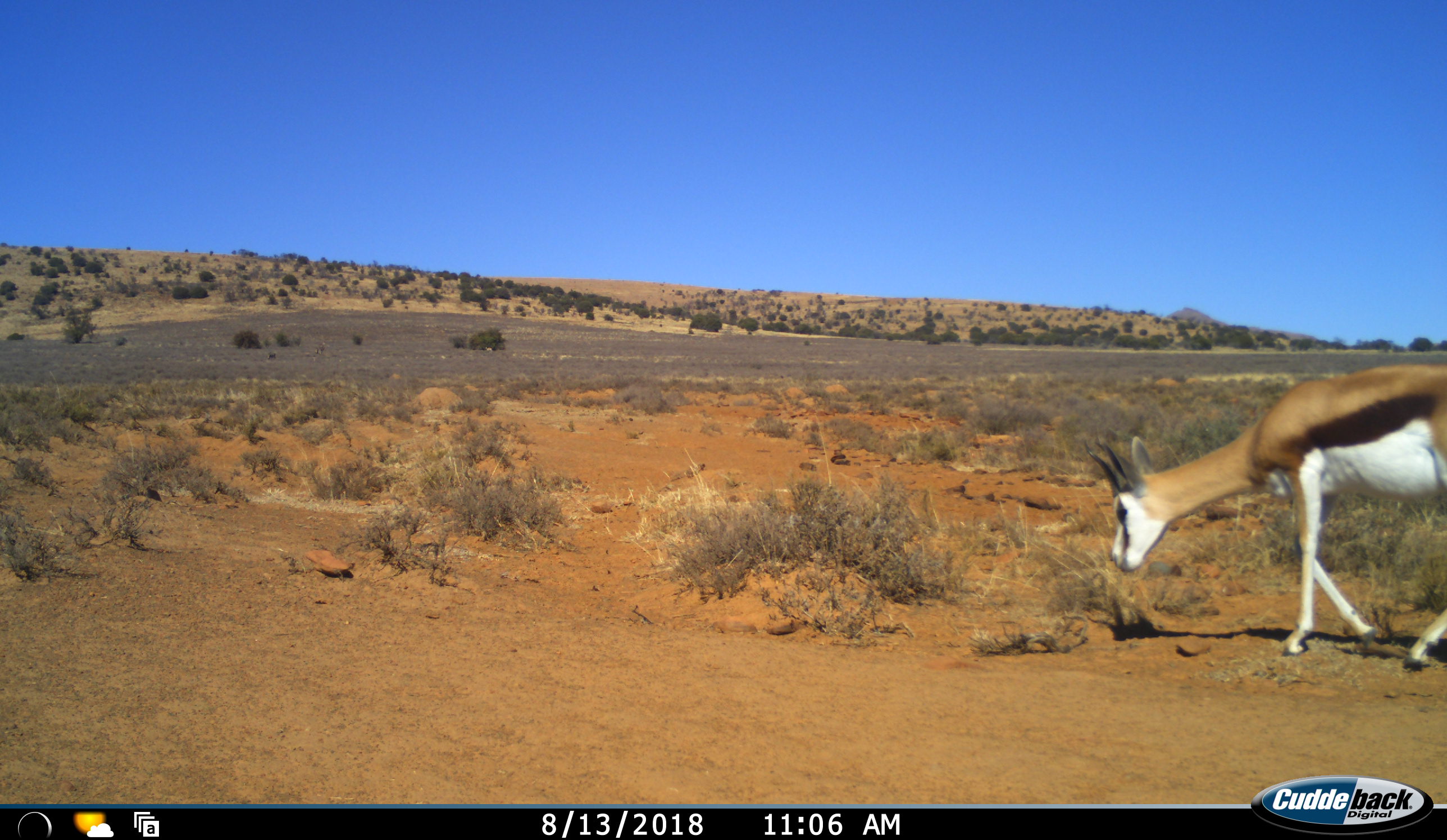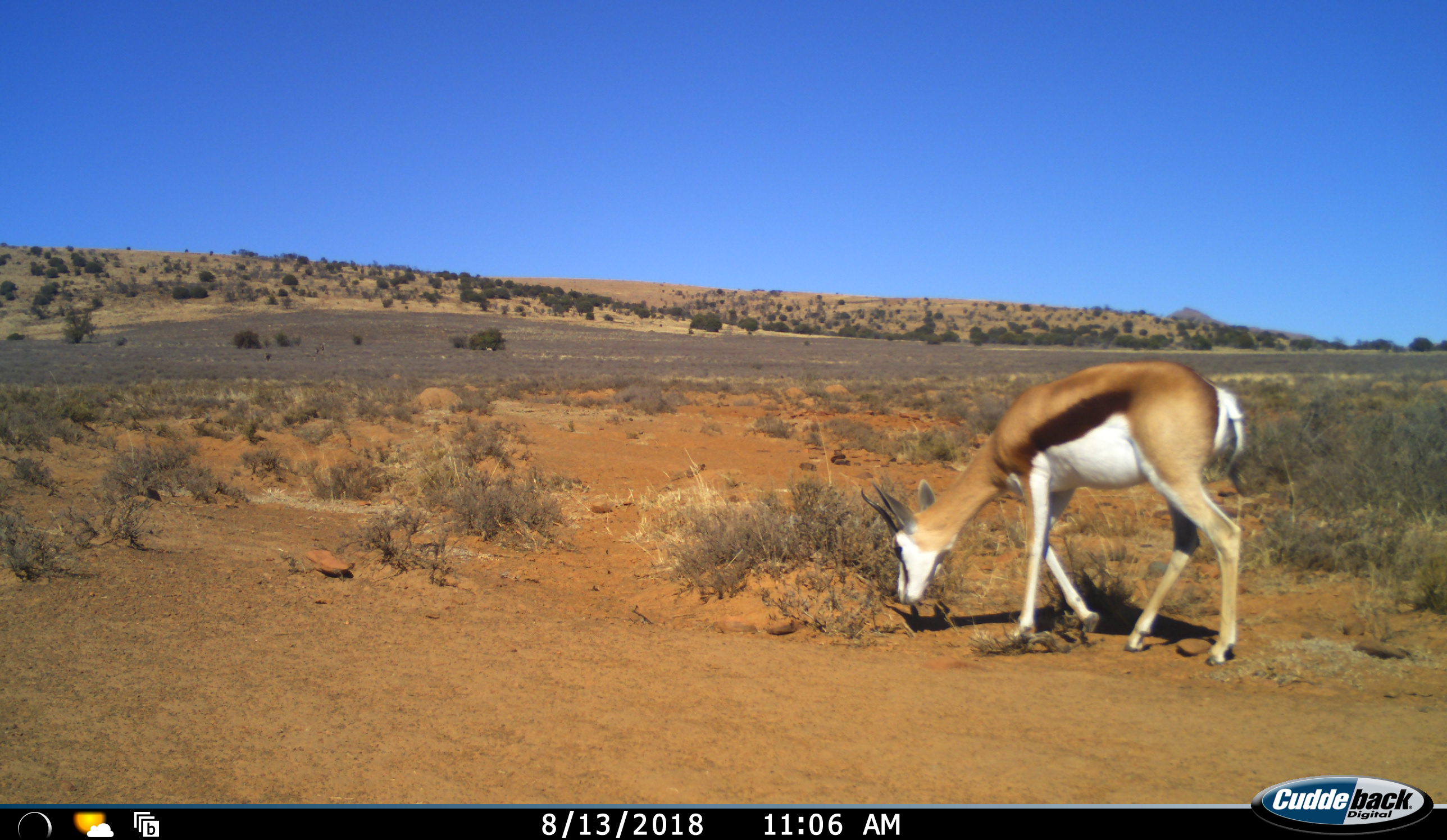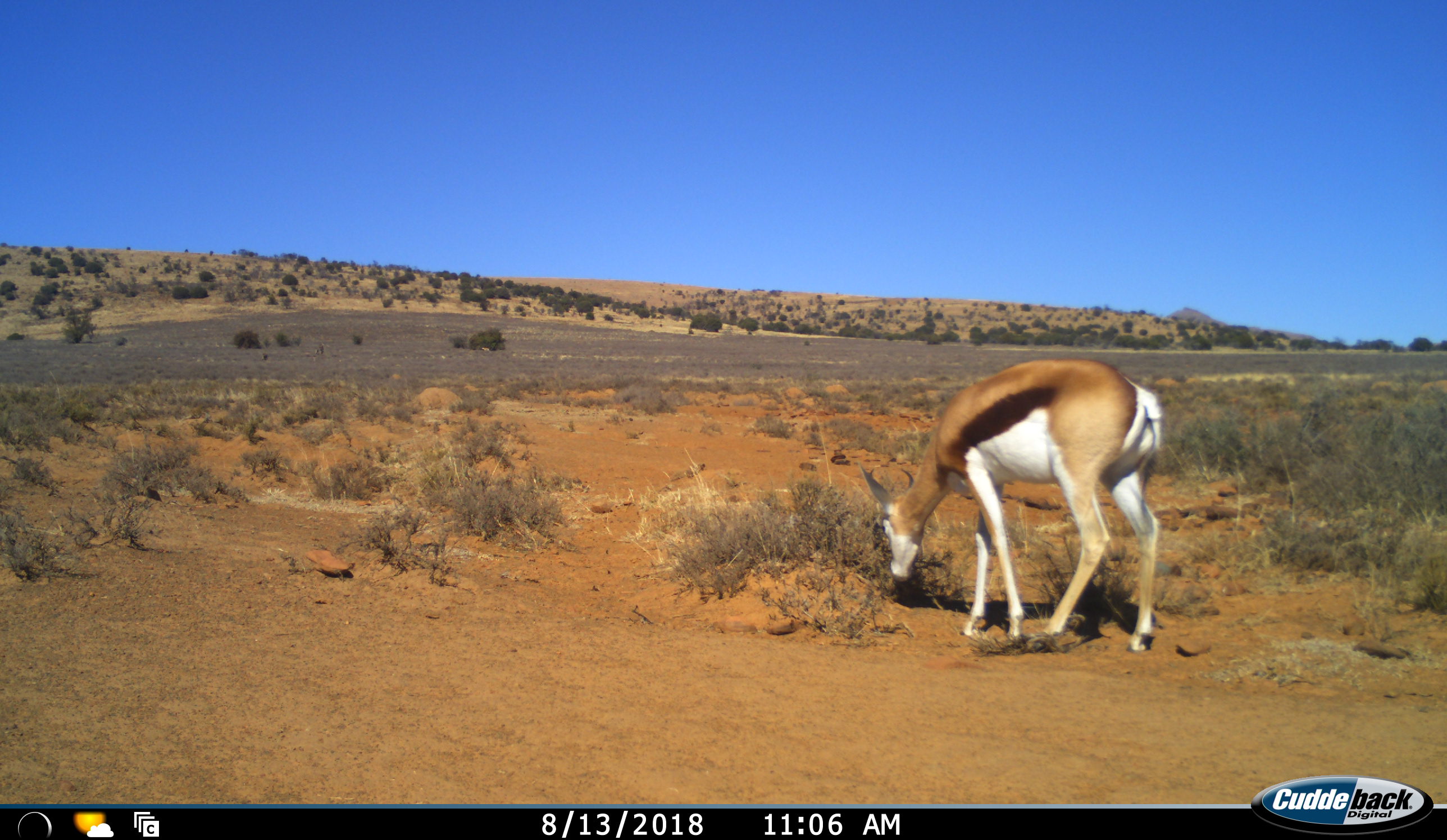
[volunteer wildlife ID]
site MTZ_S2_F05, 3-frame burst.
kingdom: Animalia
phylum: Chordata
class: Mammalia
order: Artiodactyla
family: Bovidae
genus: Antidorcas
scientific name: Antidorcas marsupialis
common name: springbok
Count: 1.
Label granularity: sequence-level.